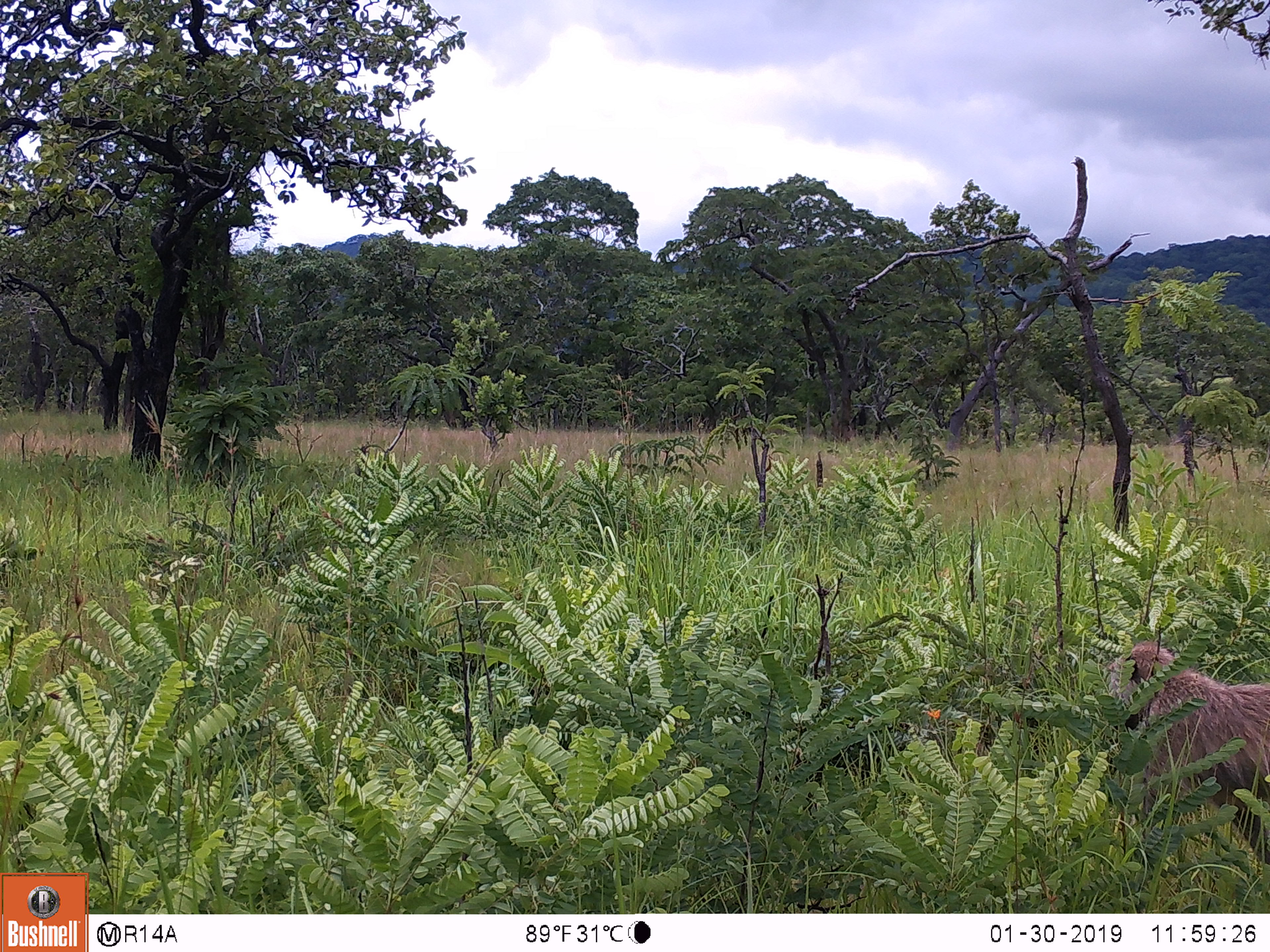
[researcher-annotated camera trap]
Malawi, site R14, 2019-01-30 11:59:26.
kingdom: Animalia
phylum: Chordata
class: Mammalia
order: Primates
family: Cercopithecidae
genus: Papio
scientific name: Papio cynocephalus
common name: yellow baboon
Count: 1.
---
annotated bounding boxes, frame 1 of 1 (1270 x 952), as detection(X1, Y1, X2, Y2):
yellow baboon: detection(1099, 625, 1266, 874)